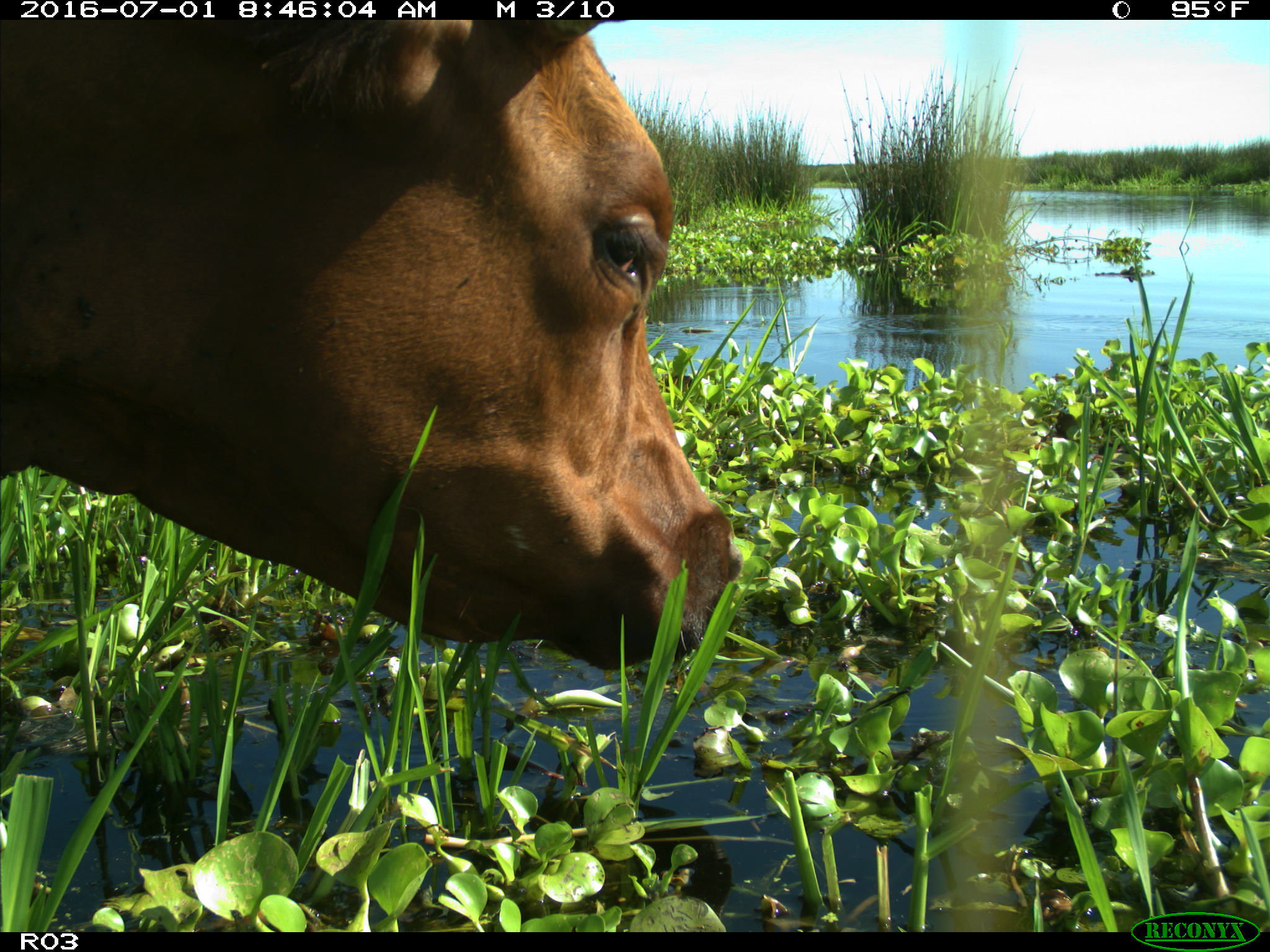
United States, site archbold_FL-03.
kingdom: Animalia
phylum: Chordata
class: Mammalia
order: Artiodactyla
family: Bovidae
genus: Bos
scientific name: Bos taurus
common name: domestic cow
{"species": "Bos taurus (domestic cow)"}